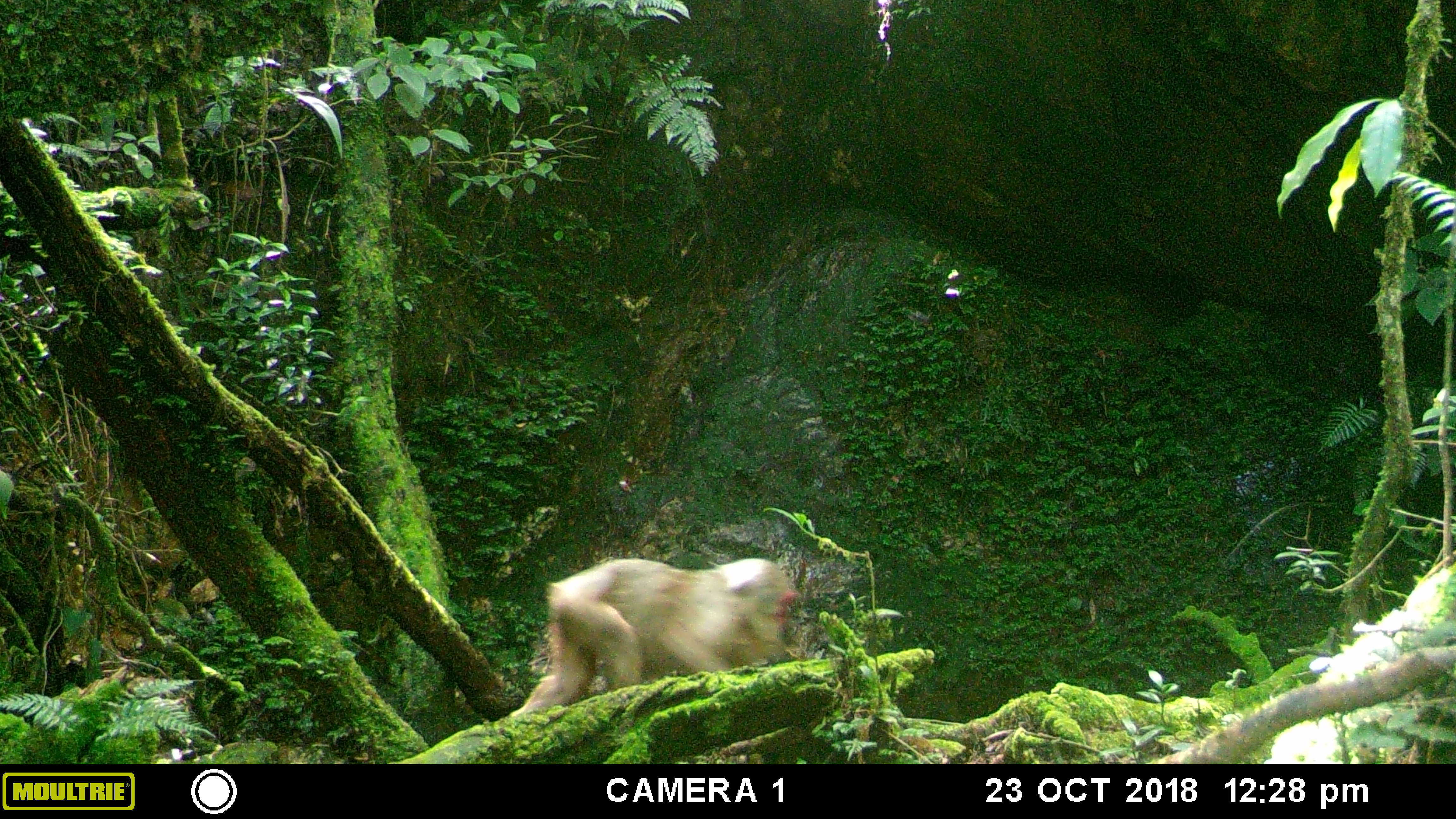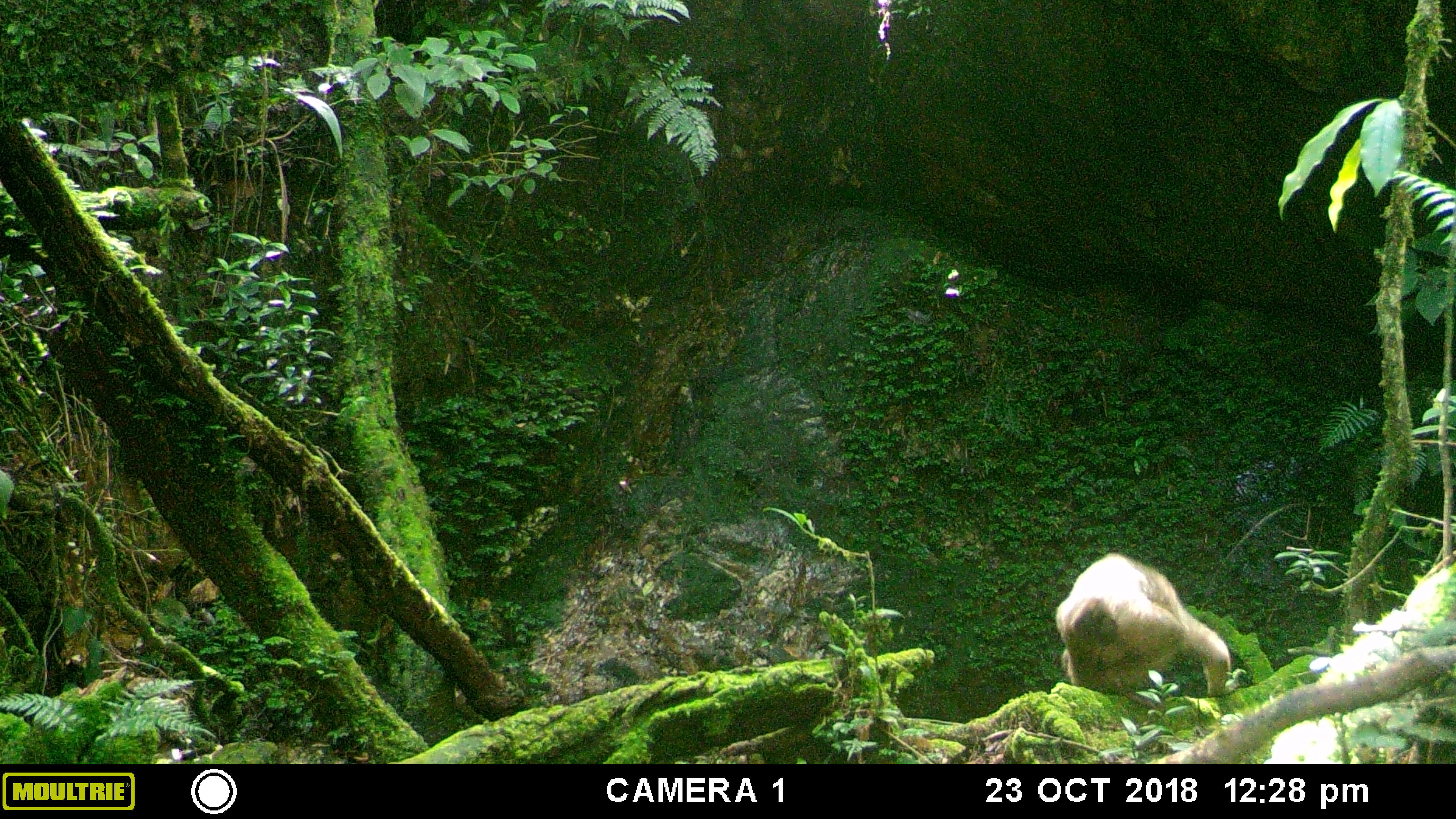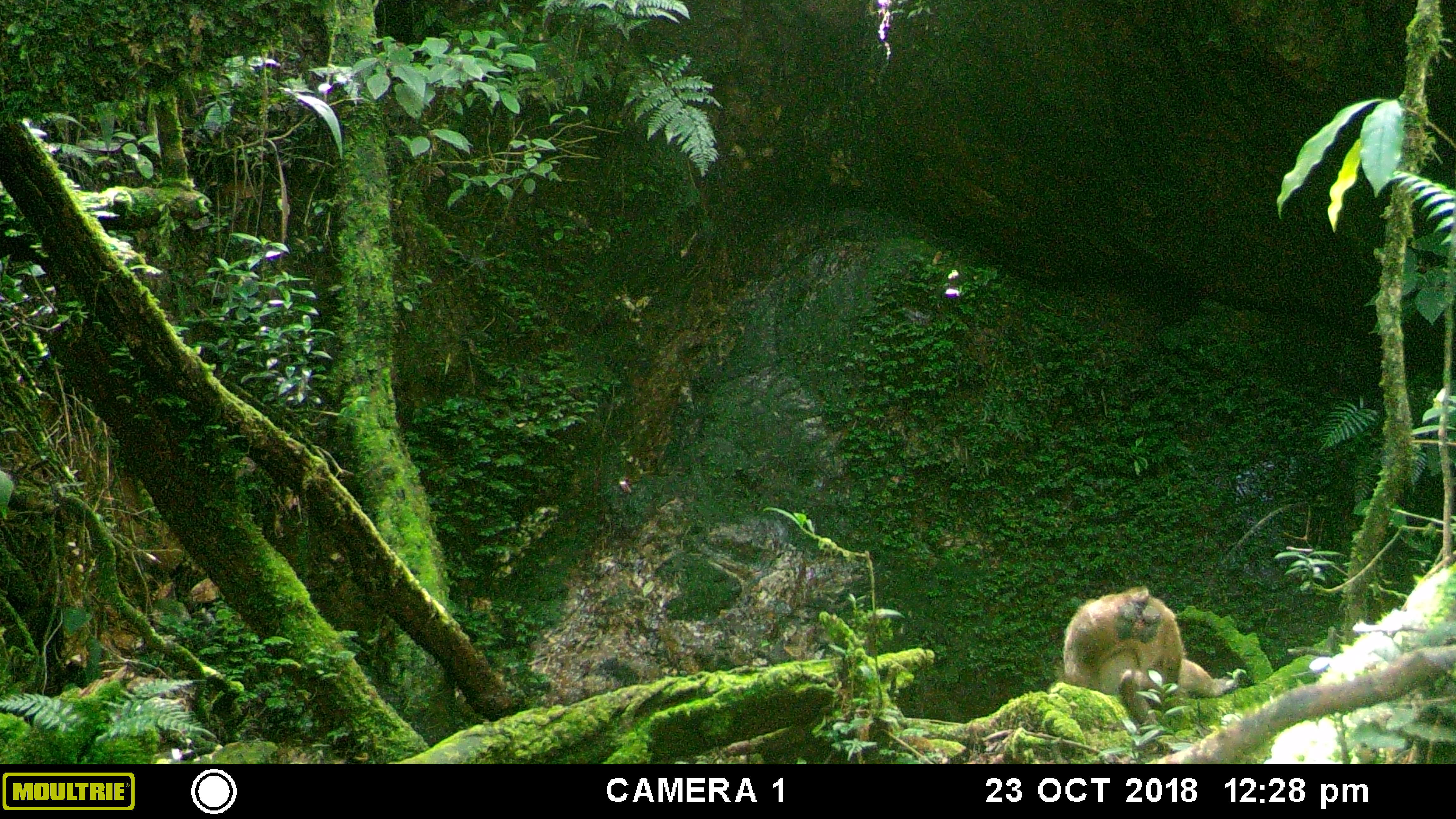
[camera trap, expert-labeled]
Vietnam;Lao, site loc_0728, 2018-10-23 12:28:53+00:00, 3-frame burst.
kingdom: Animalia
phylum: Chordata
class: Mammalia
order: Primates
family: Cercopithecidae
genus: Macaca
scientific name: Macaca arctoides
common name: stump-tailed macaque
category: stump tailed macaque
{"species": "stump tailed macaque (stump-tailed macaque) (Macaca arctoides)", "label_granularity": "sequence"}